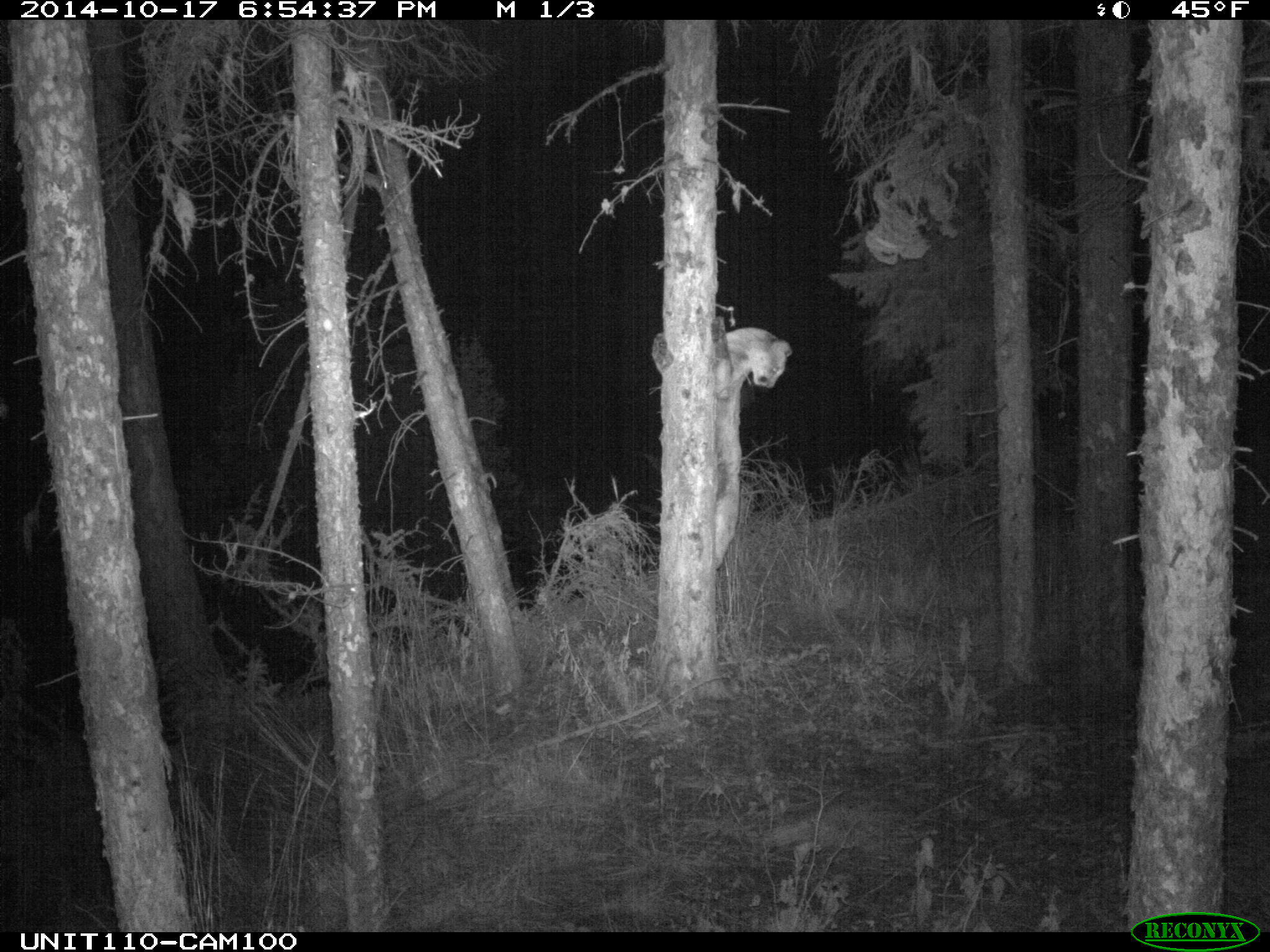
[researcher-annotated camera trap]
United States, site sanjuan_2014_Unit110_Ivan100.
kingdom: Animalia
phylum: Chordata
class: Mammalia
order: Carnivora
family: Felidae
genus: Puma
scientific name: Puma concolor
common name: mountain lion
Puma concolor (mountain lion).